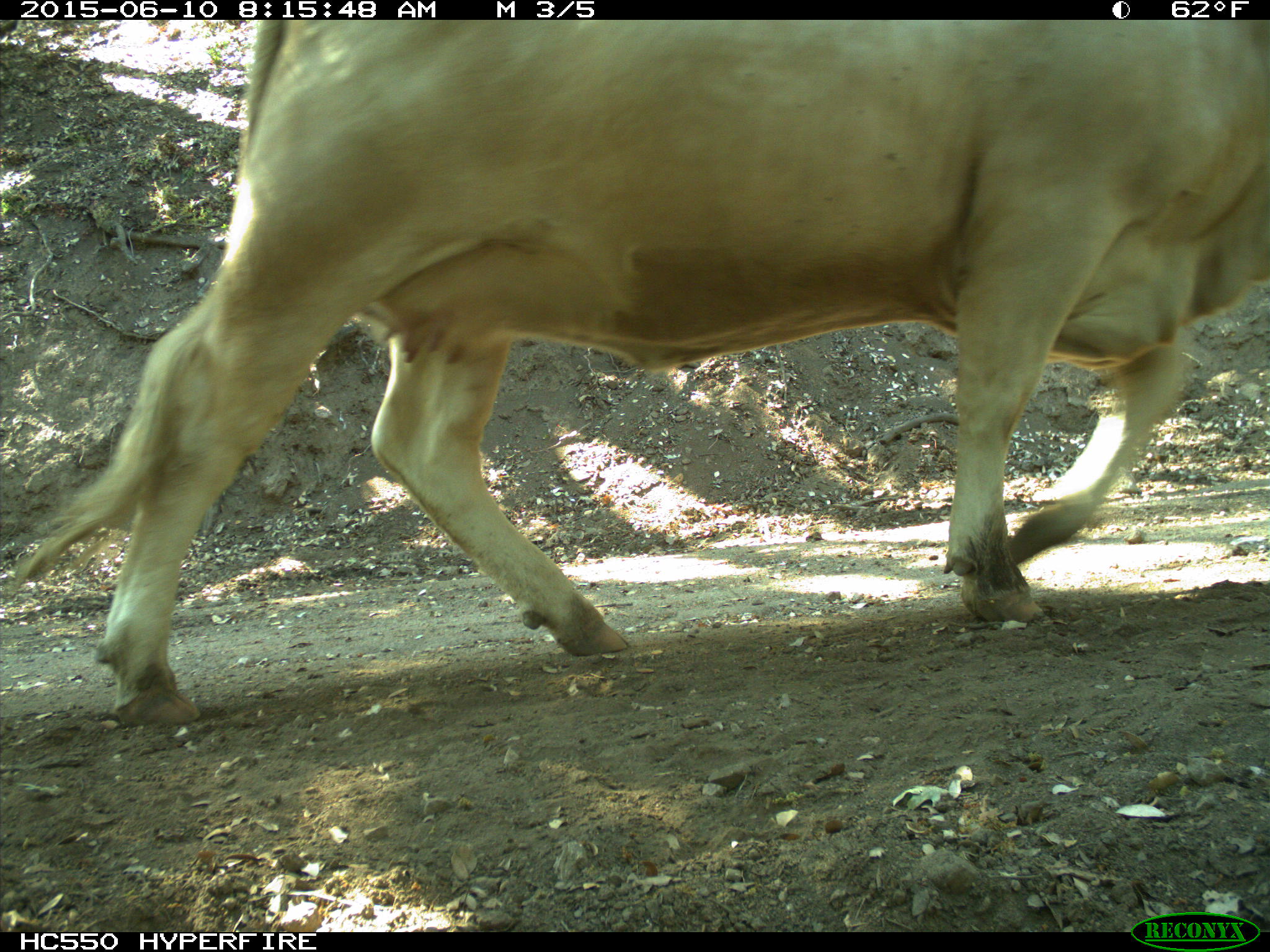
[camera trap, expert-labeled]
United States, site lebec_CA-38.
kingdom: Animalia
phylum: Chordata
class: Mammalia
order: Artiodactyla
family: Bovidae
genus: Bos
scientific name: Bos taurus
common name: domestic cow